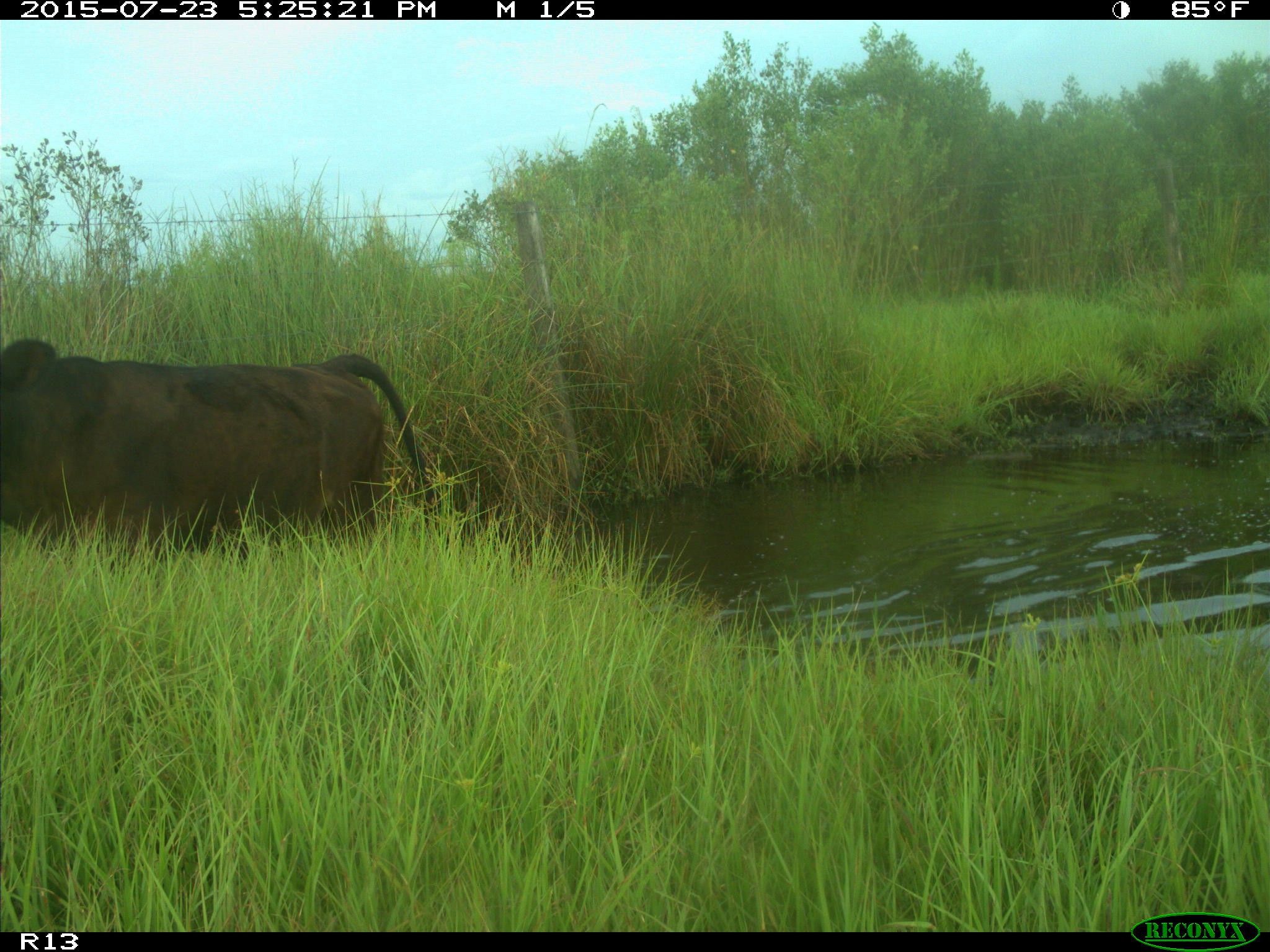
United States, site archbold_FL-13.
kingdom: Animalia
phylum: Chordata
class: Mammalia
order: Artiodactyla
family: Bovidae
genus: Bos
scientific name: Bos taurus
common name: domestic cow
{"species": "Bos taurus (domestic cow)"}